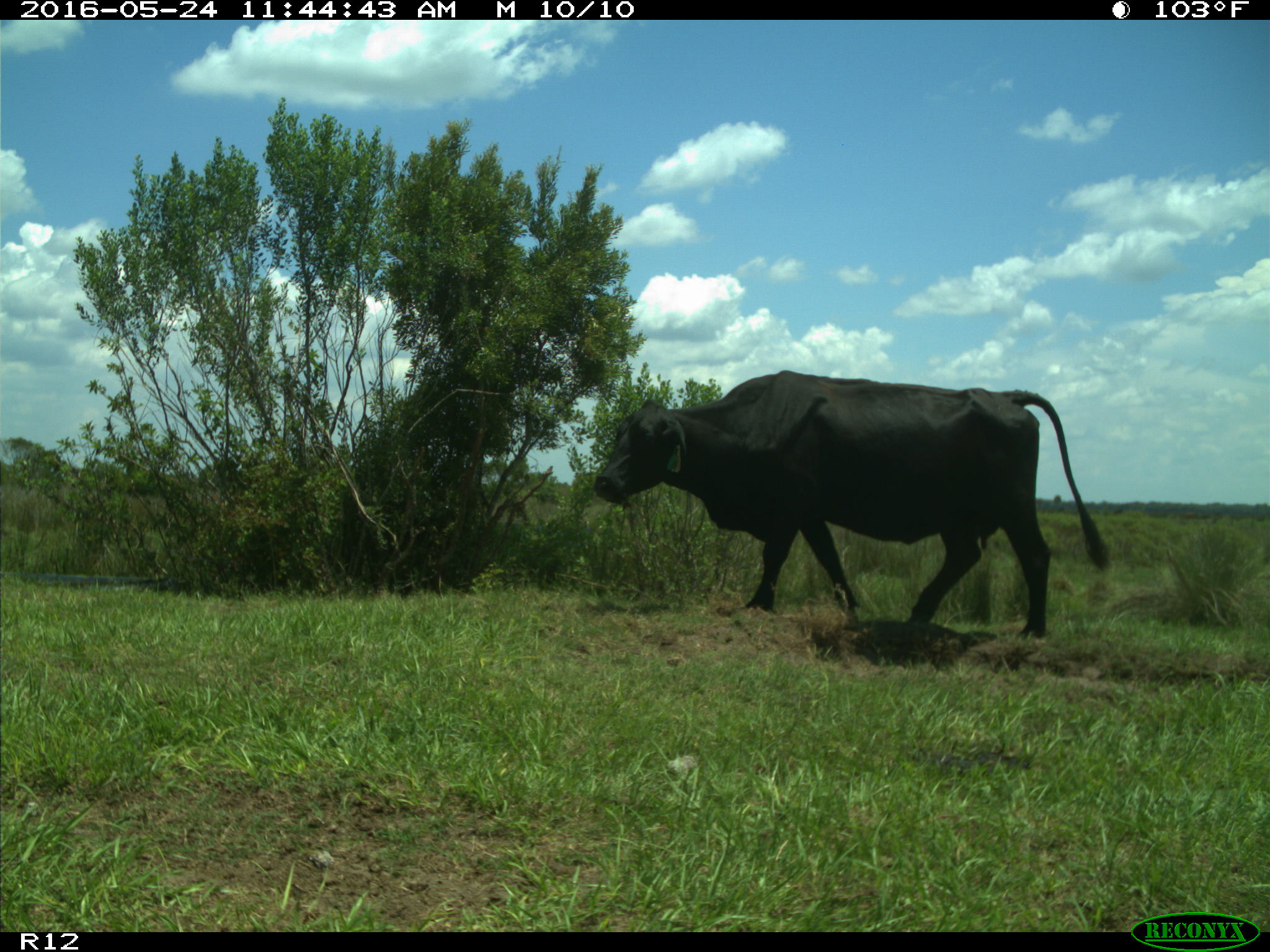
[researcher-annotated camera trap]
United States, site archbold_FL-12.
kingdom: Animalia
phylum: Chordata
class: Mammalia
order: Artiodactyla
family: Bovidae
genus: Bos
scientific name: Bos taurus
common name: domestic cow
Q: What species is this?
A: Bos taurus (domestic cow).